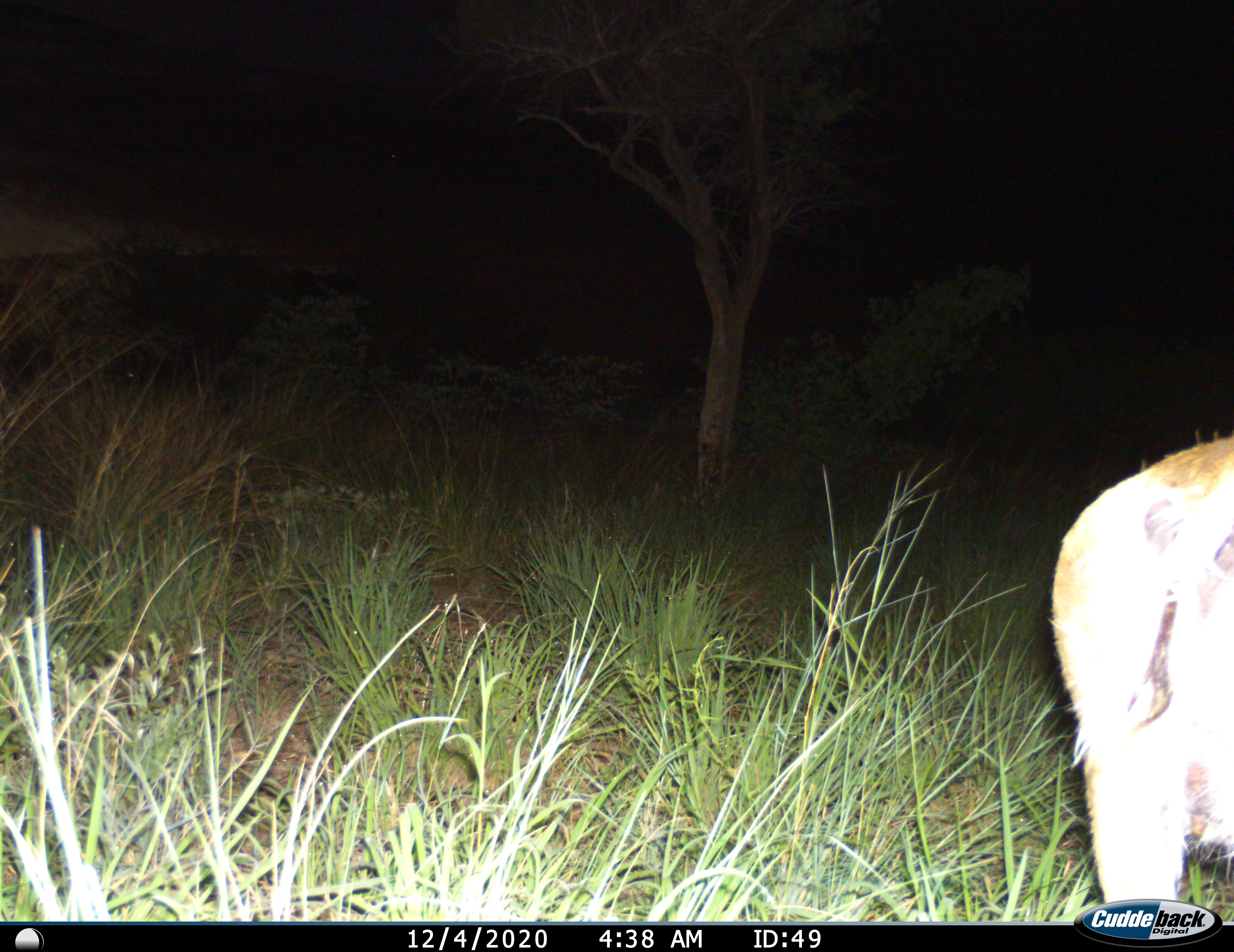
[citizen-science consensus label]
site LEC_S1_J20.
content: unidentified animal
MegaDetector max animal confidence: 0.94